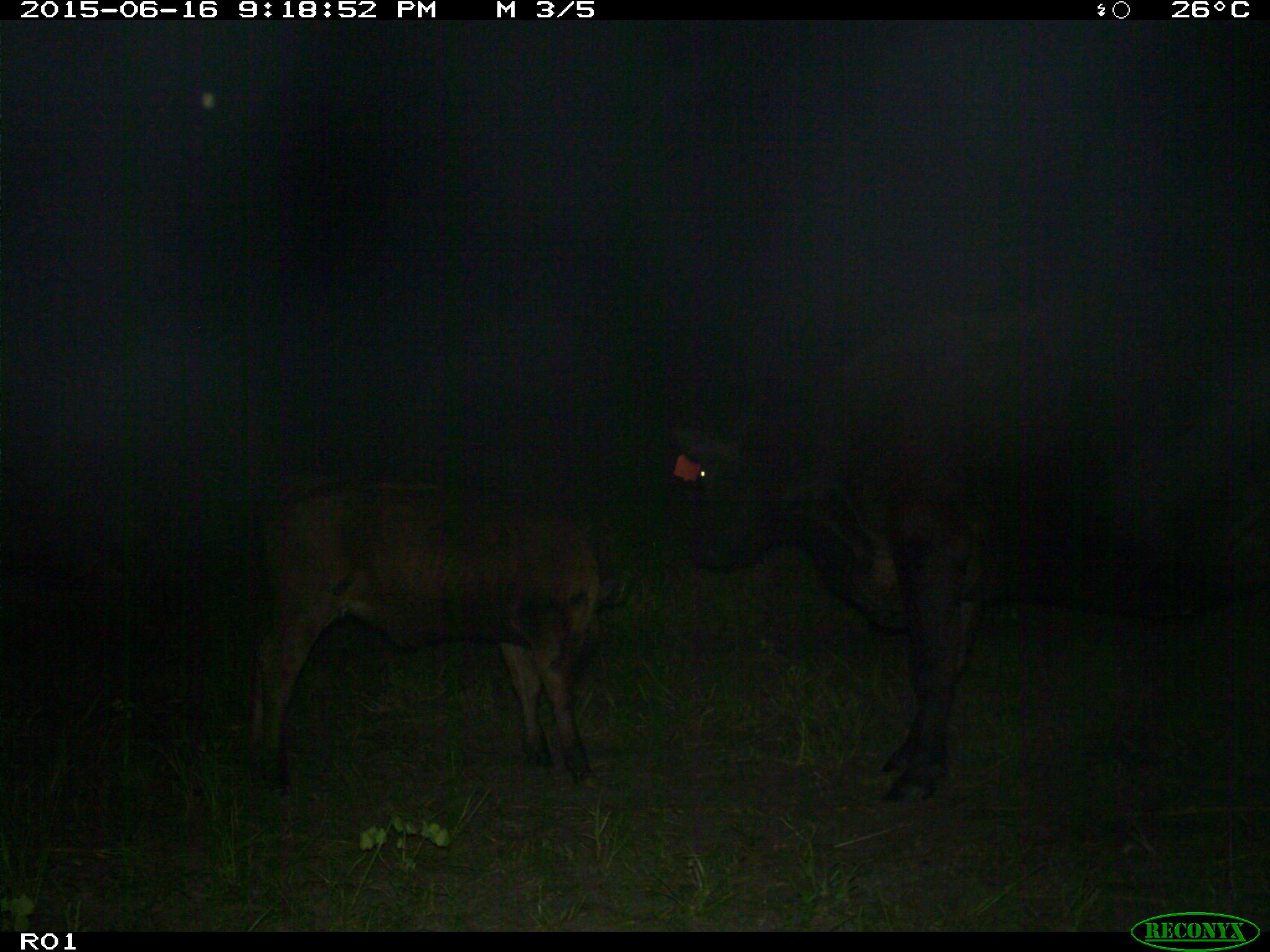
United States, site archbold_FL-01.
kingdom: Animalia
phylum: Chordata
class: Mammalia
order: Artiodactyla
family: Bovidae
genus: Bos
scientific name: Bos taurus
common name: domestic cow